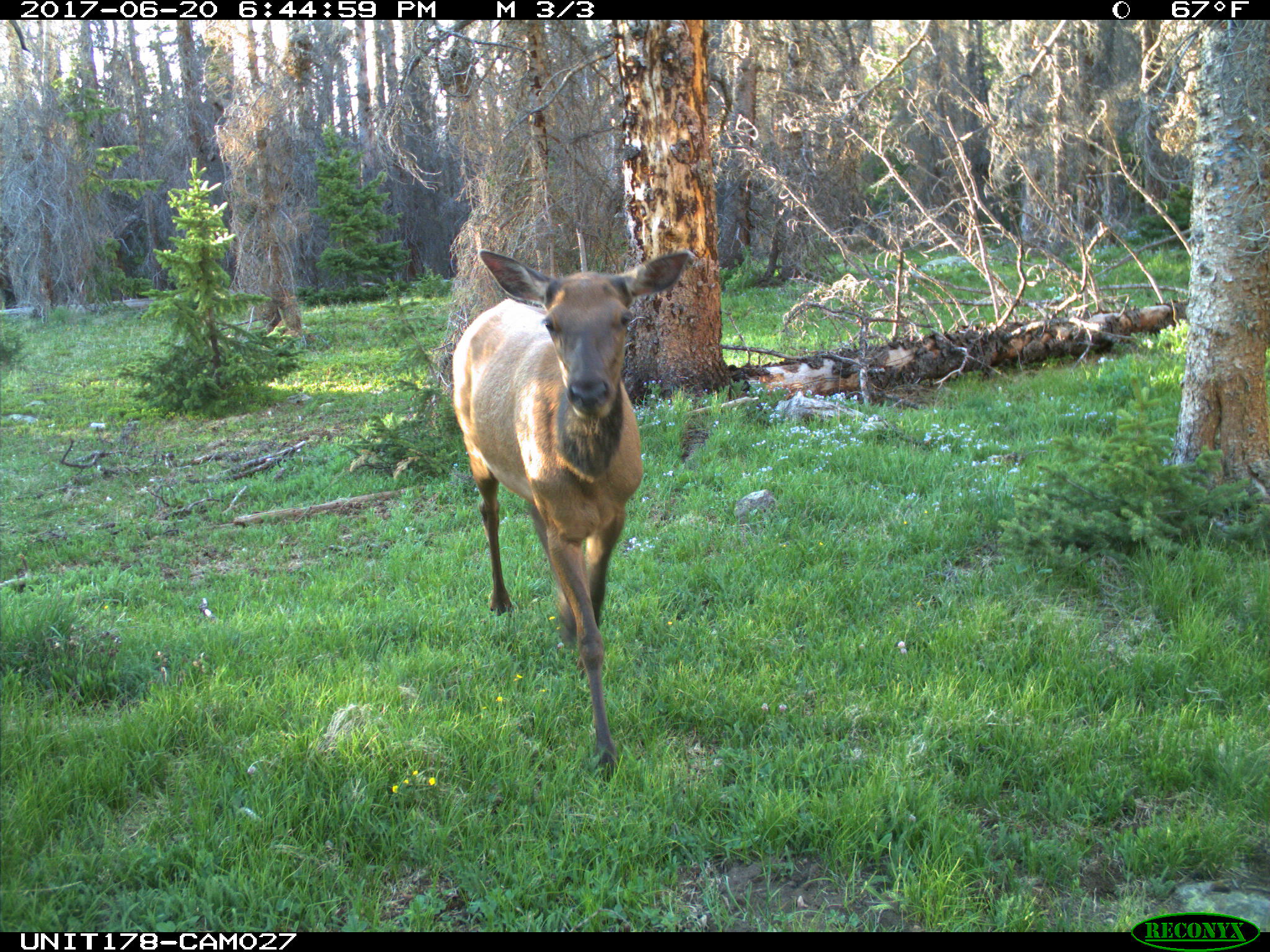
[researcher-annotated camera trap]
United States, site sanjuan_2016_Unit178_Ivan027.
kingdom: Animalia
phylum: Chordata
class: Mammalia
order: Artiodactyla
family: Cervidae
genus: Cervus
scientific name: Cervus elaphus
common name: red deer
Cervus elaphus (red deer).